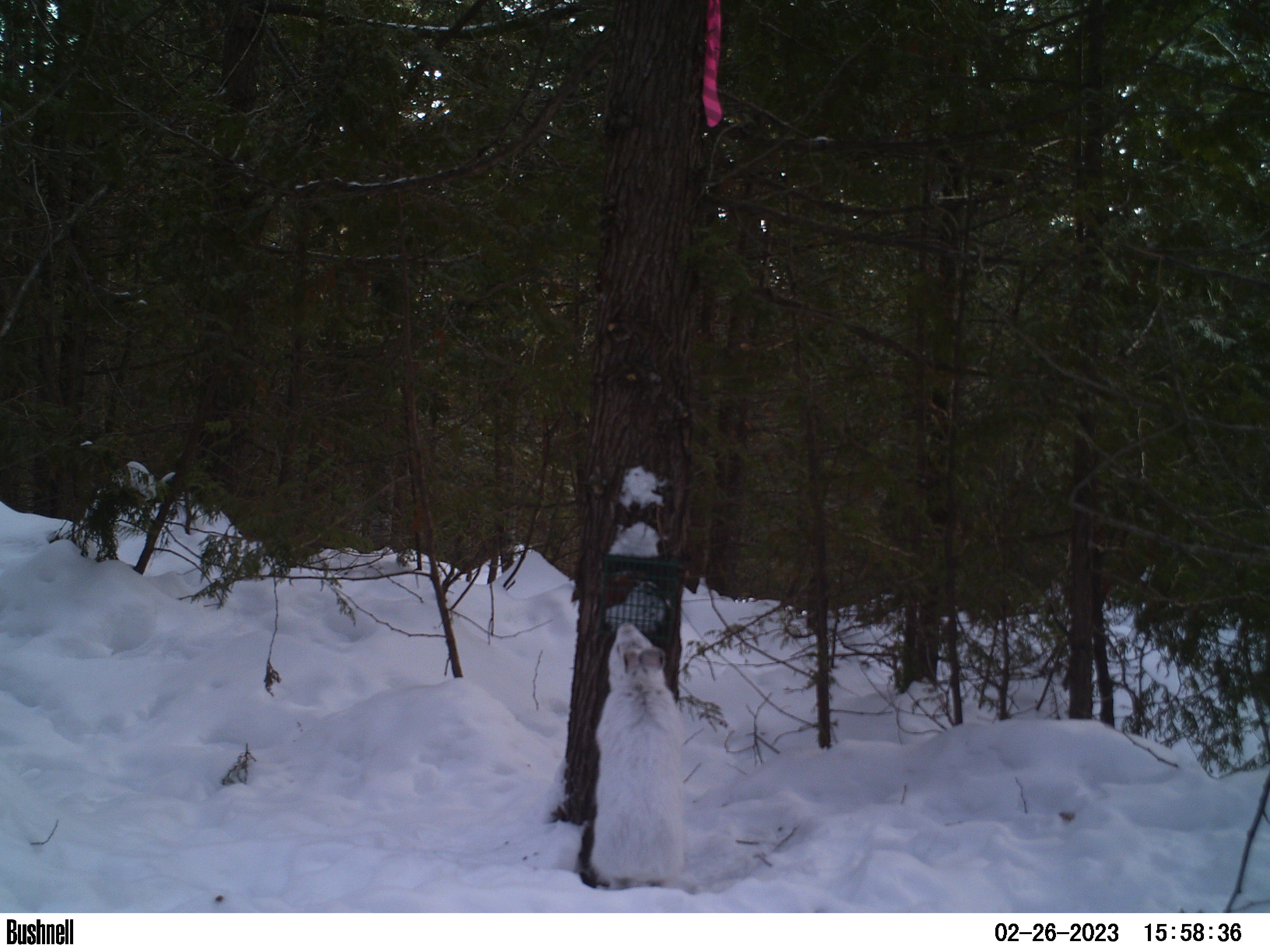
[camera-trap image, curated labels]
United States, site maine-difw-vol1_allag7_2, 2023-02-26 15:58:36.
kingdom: Animalia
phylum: Chordata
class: Mammalia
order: Lagomorpha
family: Leporidae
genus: Lepus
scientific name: Lepus americanus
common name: snowshoe hare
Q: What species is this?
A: Snowshoe hare (Lepus americanus).